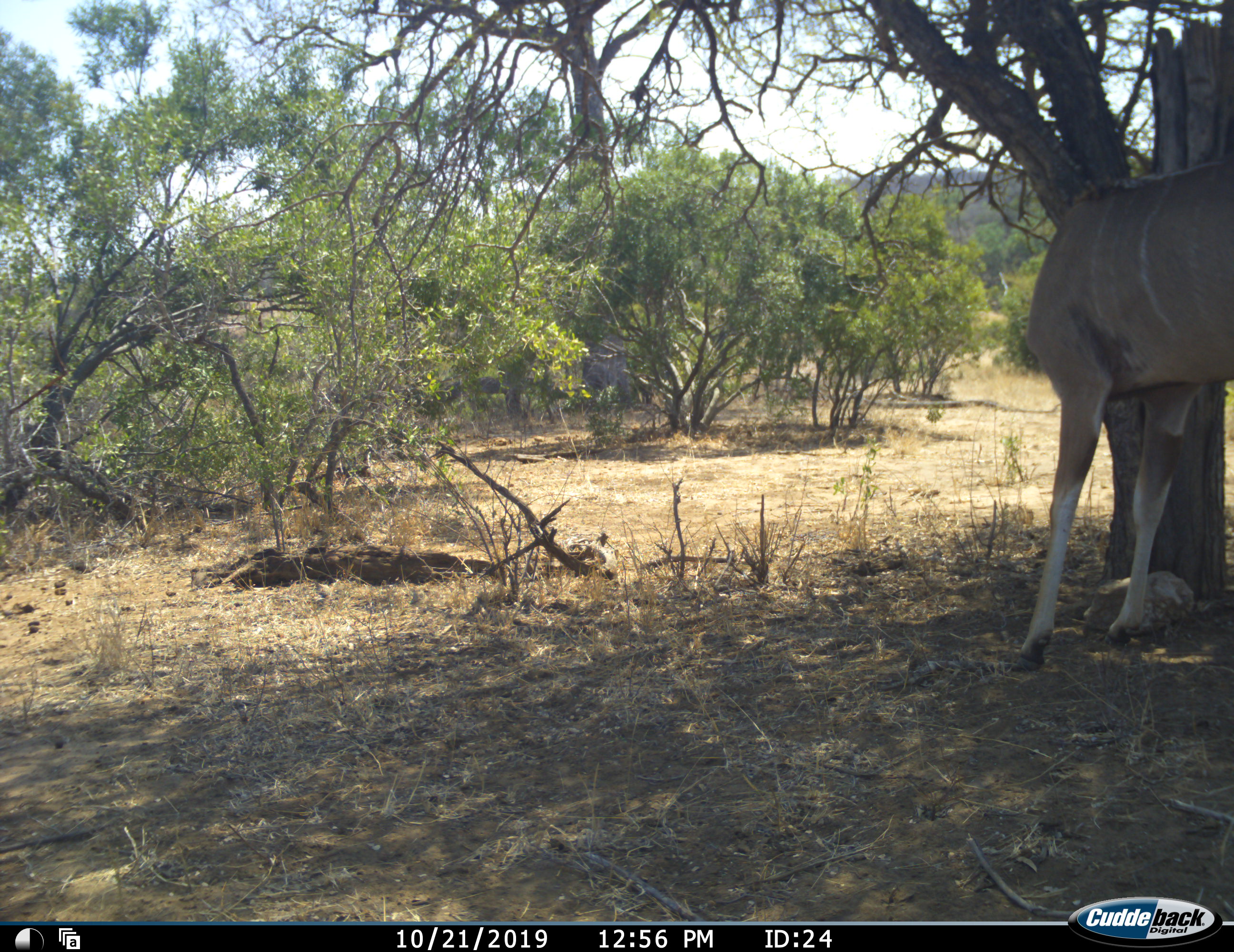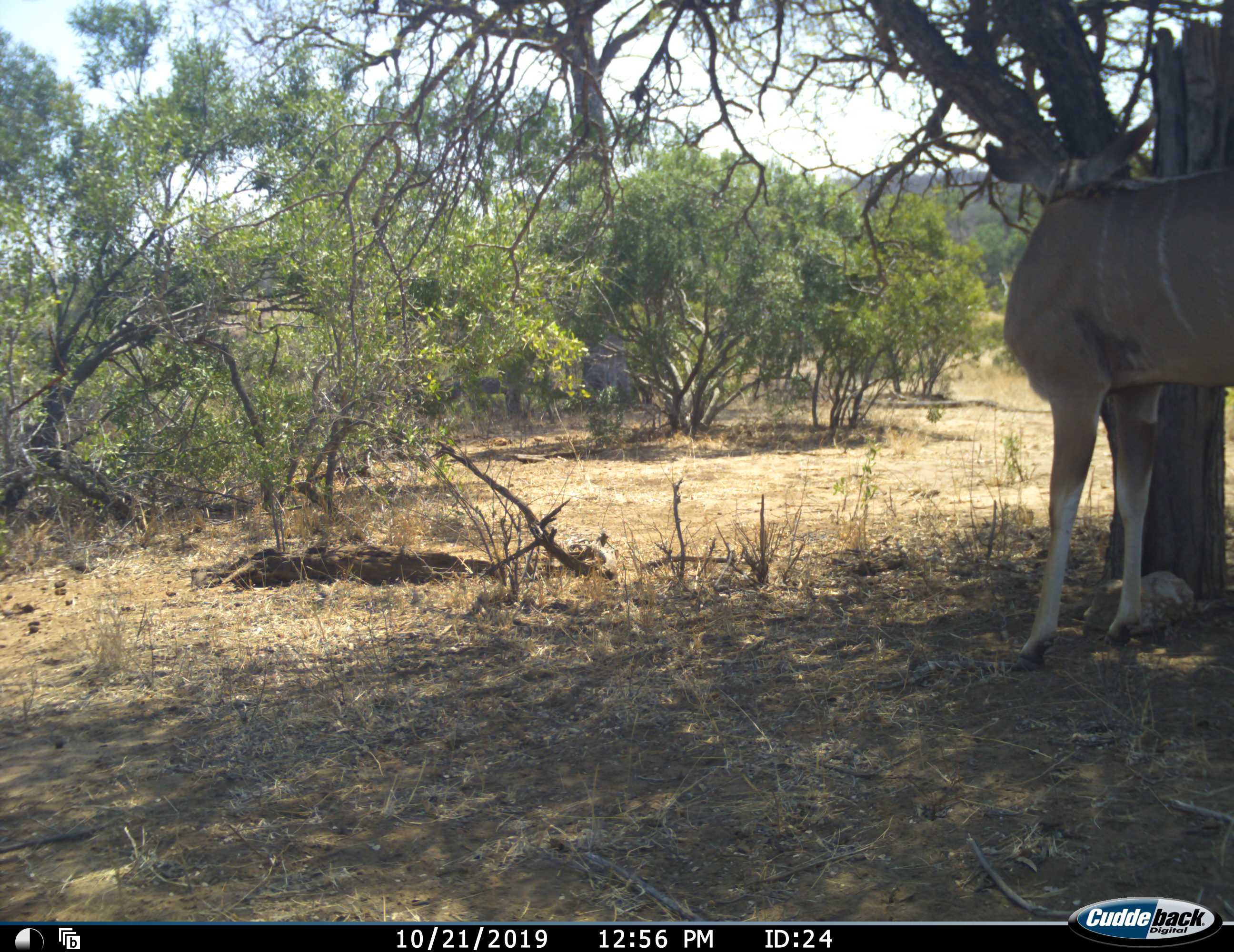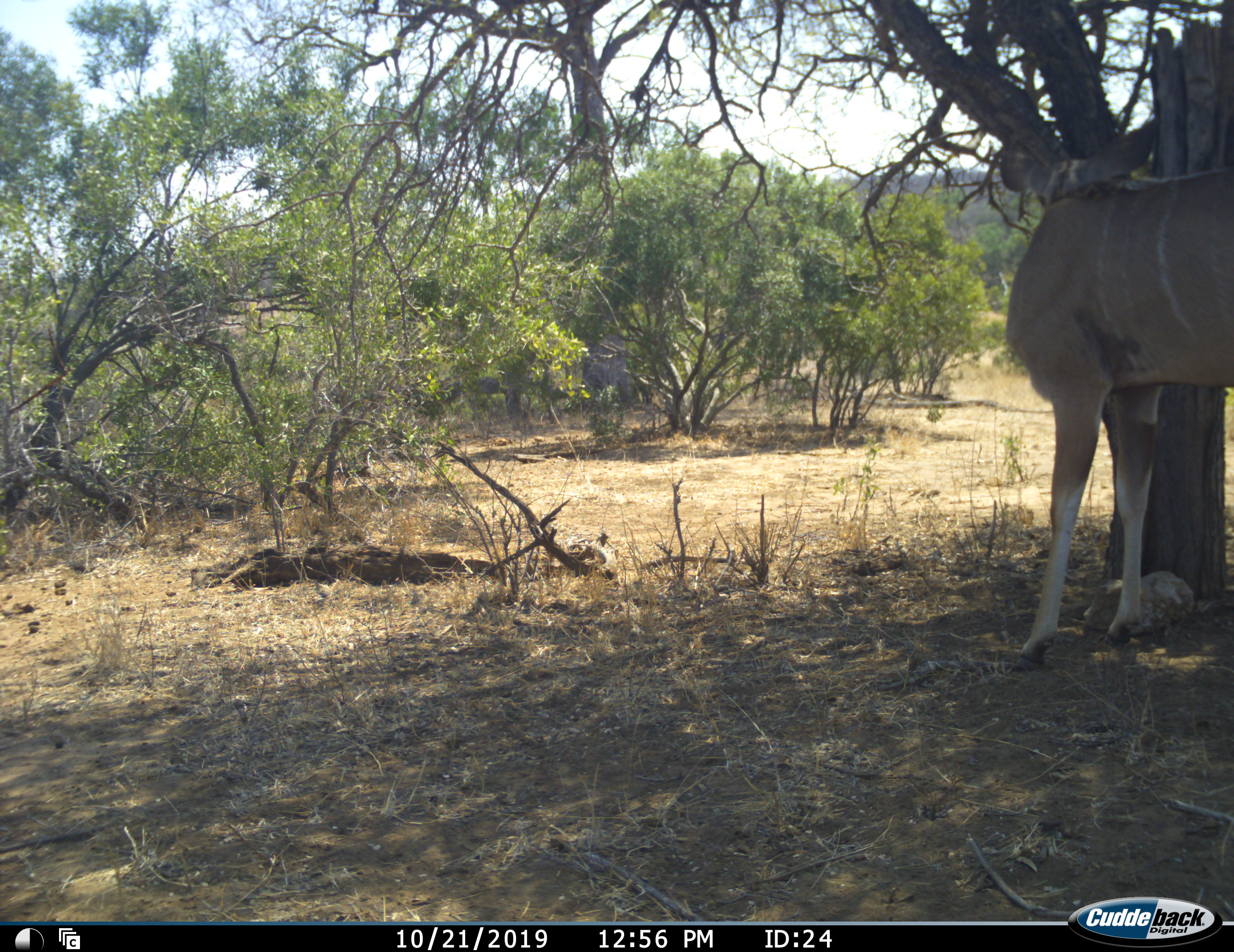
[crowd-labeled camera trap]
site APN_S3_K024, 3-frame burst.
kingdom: Animalia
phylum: Chordata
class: Mammalia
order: Artiodactyla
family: Bovidae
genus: Tragelaphus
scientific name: Tragelaphus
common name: kudu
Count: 1.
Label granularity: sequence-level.